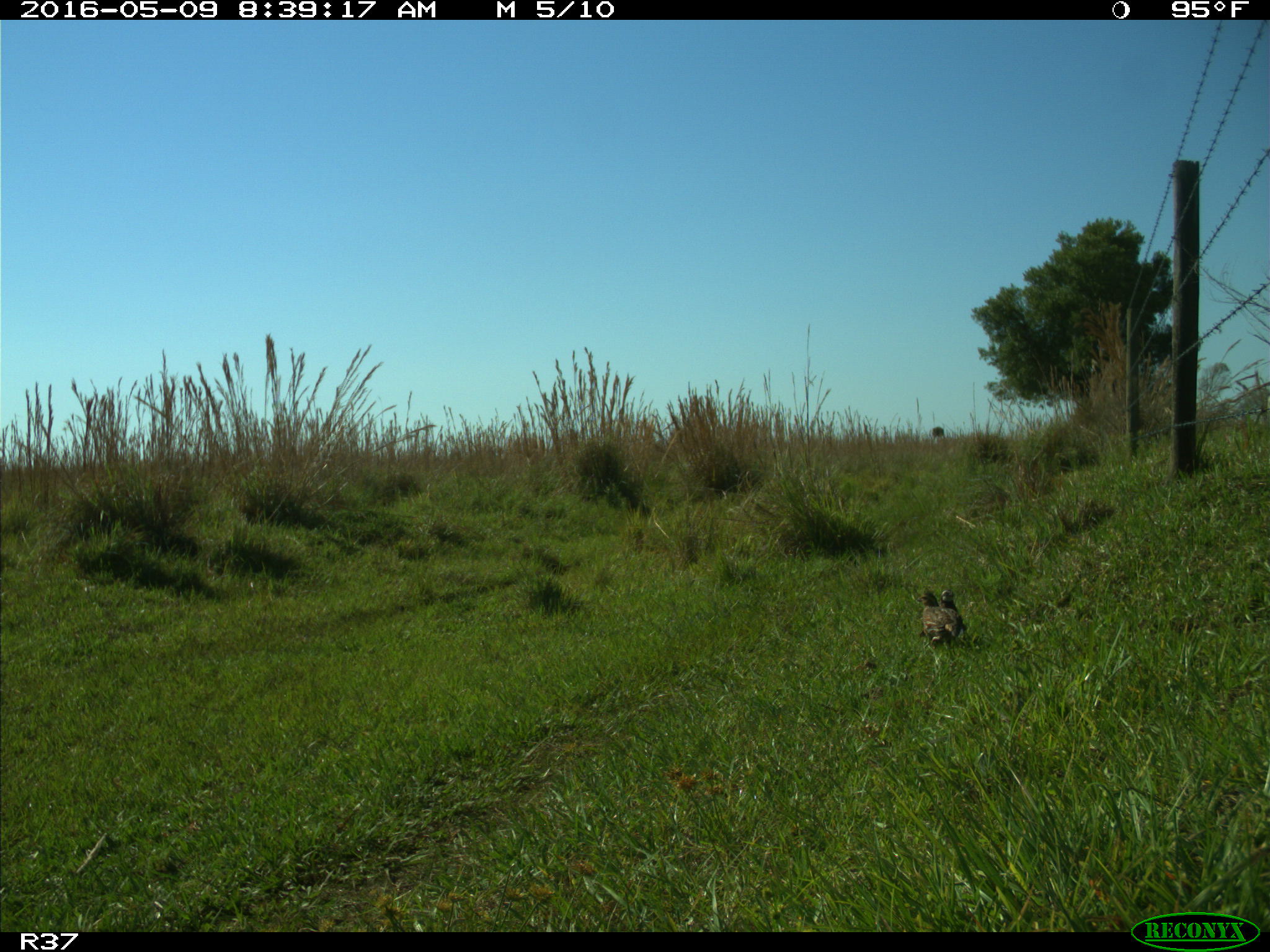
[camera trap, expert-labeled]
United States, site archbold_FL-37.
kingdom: Animalia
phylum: Chordata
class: Aves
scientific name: Aves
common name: birds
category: unidentified bird